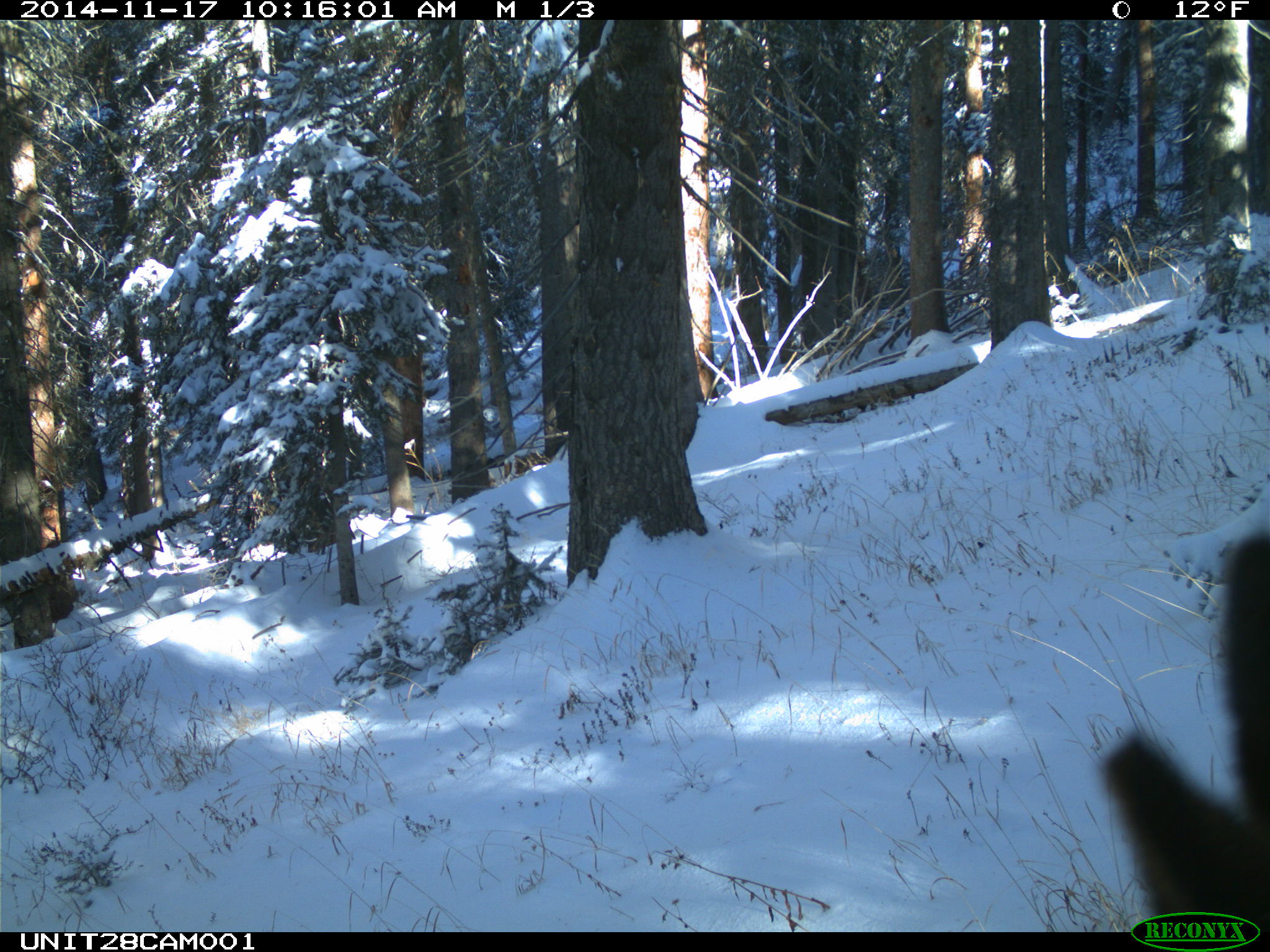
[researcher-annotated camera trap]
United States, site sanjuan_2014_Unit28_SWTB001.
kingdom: Animalia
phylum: Chordata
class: Mammalia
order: Artiodactyla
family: Cervidae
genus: Cervus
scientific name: Cervus elaphus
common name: red deer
Cervus elaphus (red deer).